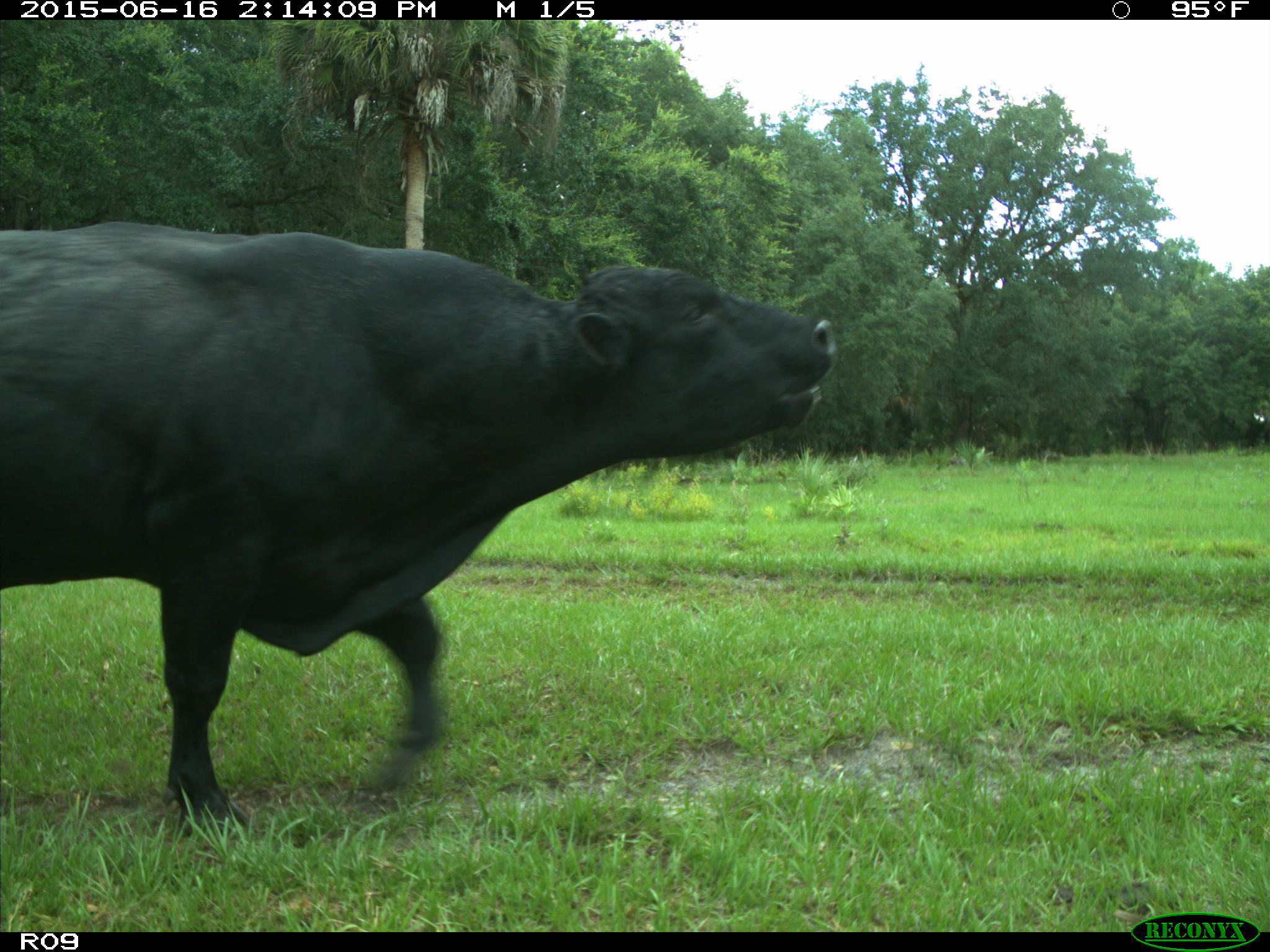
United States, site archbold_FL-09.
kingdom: Animalia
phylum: Chordata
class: Mammalia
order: Artiodactyla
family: Bovidae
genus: Bos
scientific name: Bos taurus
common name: domestic cow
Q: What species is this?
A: Bos taurus (domestic cow).